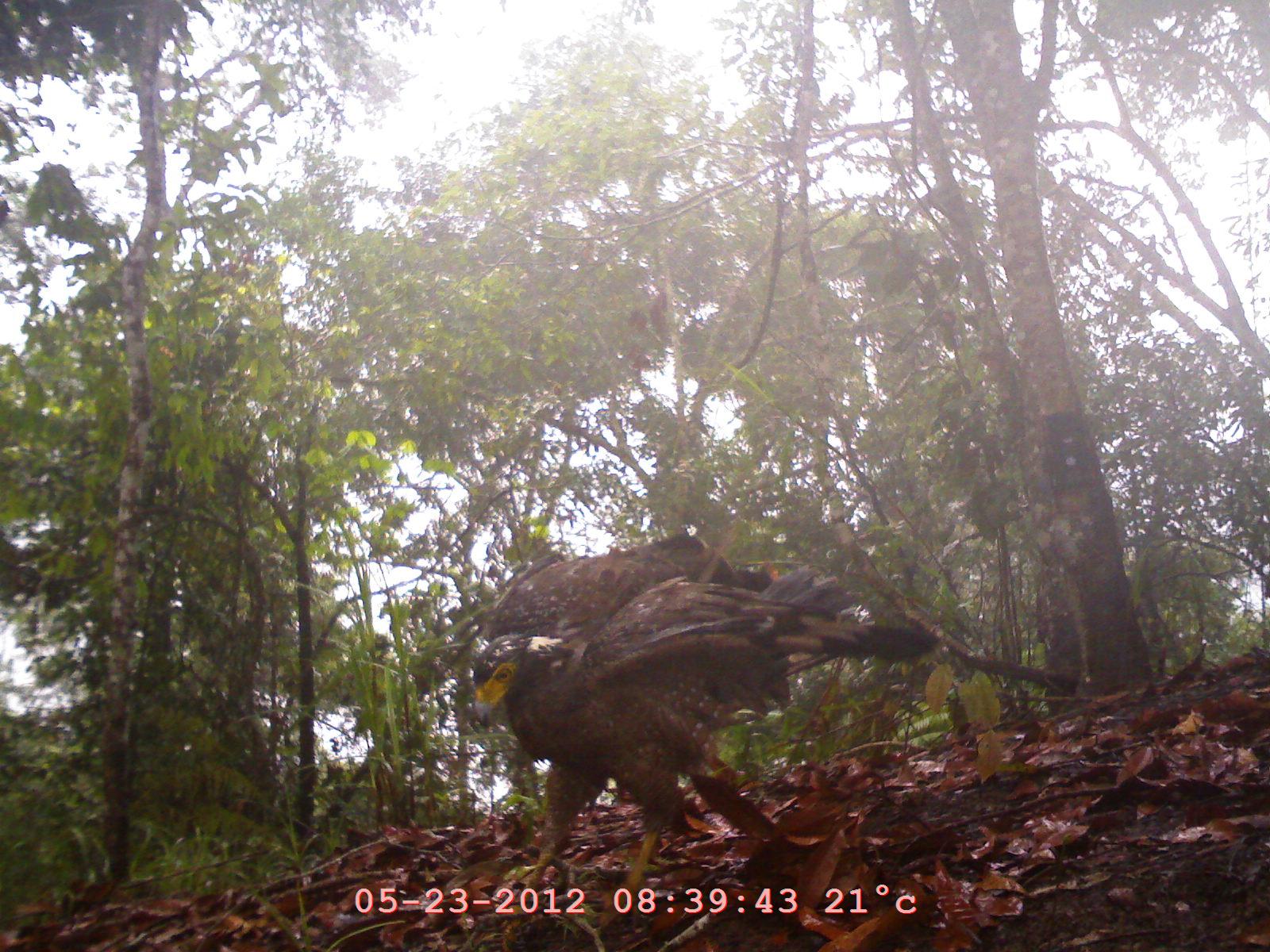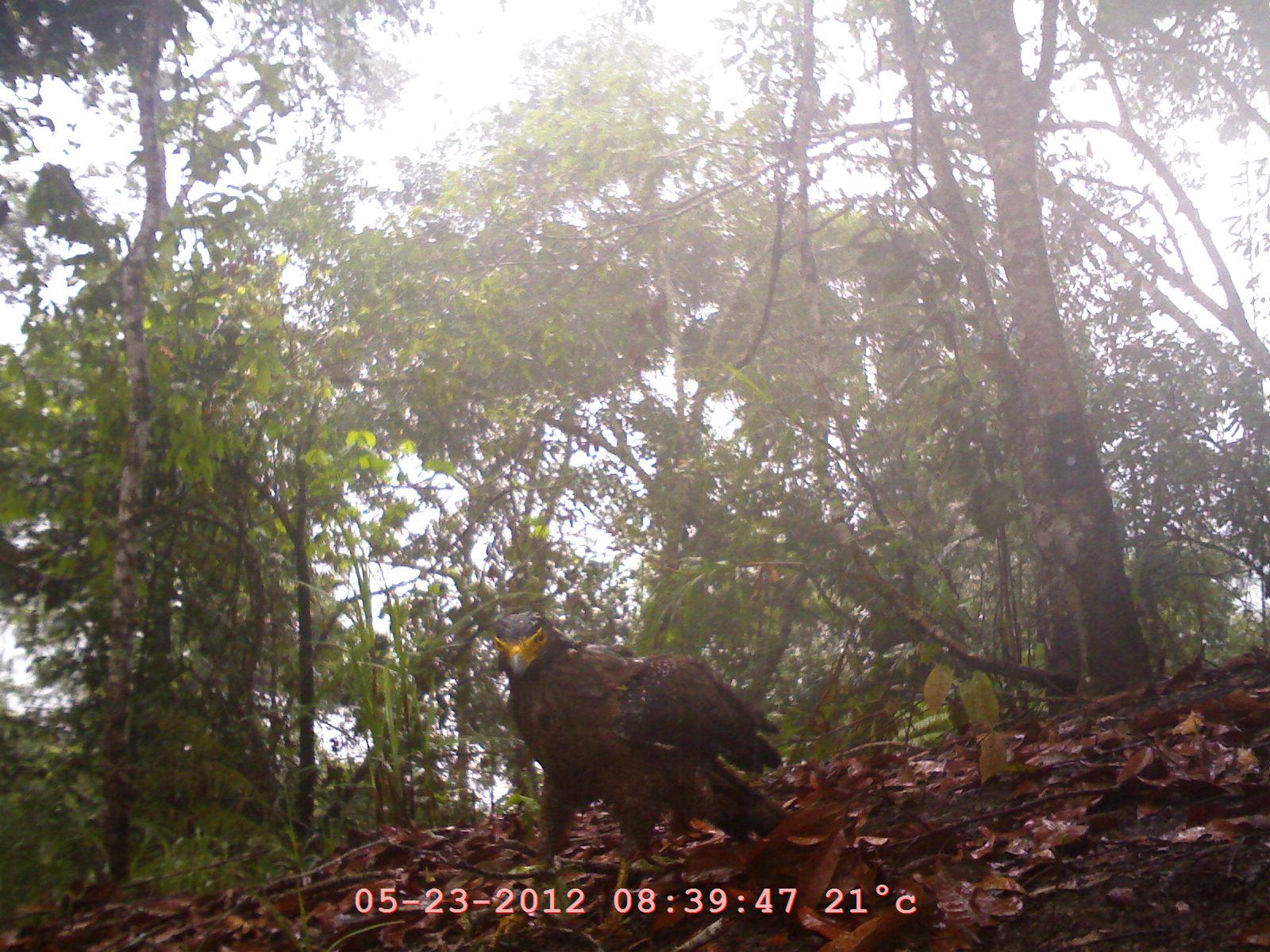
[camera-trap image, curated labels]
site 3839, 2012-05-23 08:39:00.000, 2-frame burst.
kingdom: Animalia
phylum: Chordata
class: Aves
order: Accipitriformes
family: Accipitridae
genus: Aquila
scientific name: Aquila heliaca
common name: imperial eagle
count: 1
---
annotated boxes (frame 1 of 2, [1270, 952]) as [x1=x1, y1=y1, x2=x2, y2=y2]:
aquila heliaca: [x1=466, y1=524, x2=941, y2=937]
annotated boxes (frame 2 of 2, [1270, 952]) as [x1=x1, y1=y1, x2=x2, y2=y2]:
aquila heliaca: [x1=489, y1=606, x2=783, y2=949]